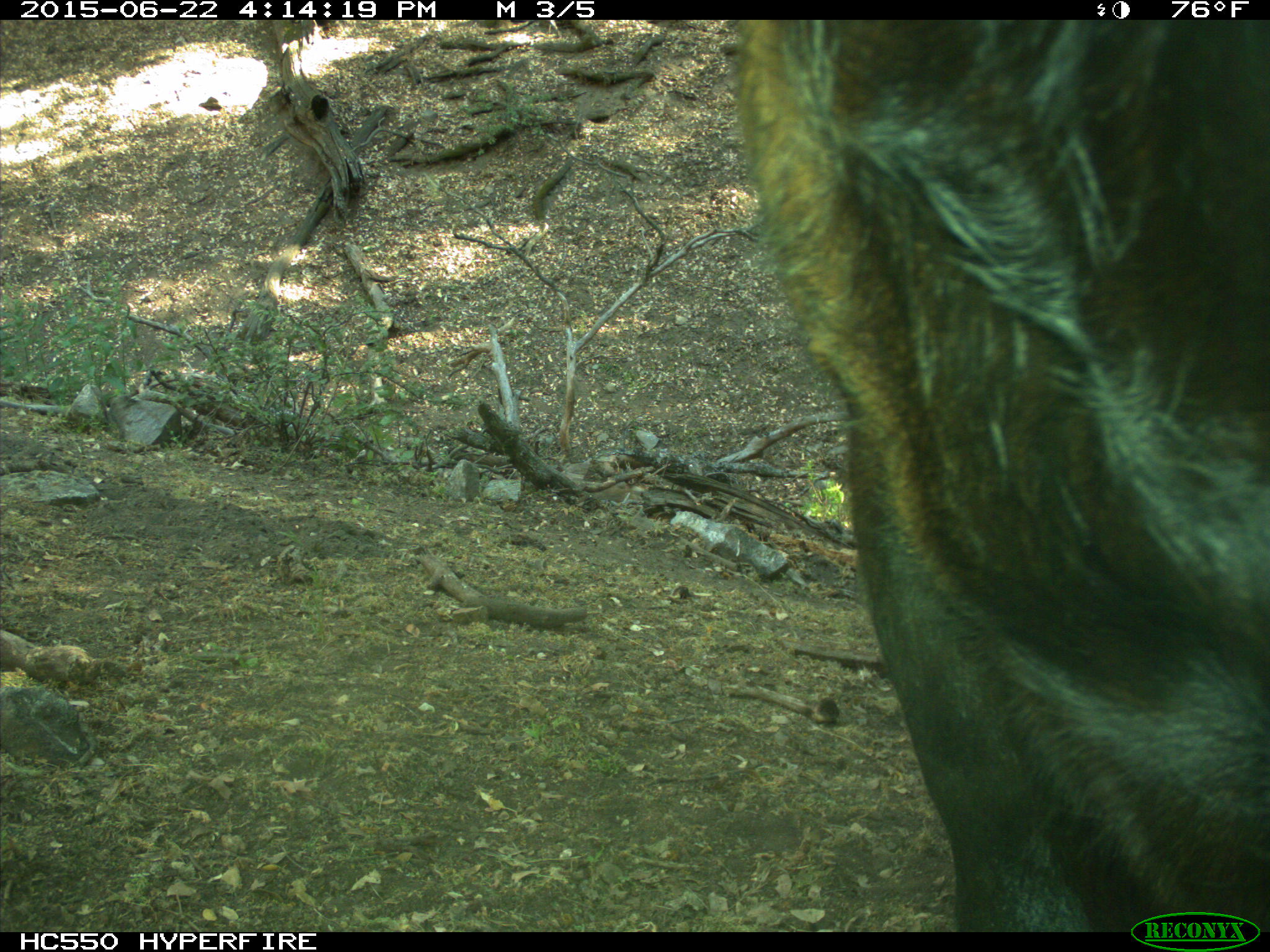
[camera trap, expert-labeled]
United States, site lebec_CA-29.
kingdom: Animalia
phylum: Chordata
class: Mammalia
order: Artiodactyla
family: Bovidae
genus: Bos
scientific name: Bos taurus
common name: domestic cow